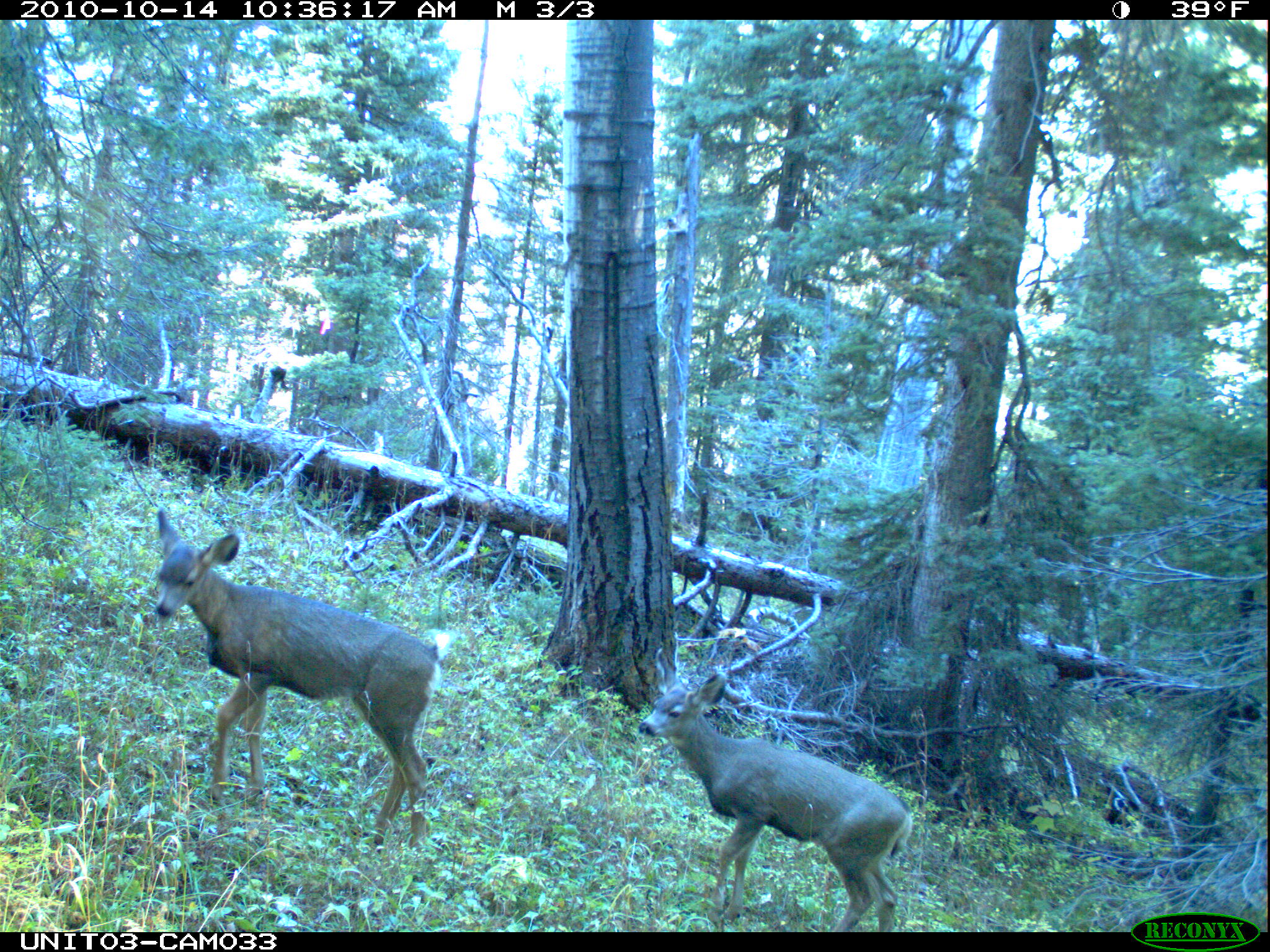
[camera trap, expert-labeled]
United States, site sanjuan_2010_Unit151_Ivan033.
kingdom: Animalia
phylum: Chordata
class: Mammalia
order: Artiodactyla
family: Cervidae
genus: Odocoileus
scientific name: Odocoileus hemionus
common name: mule deer